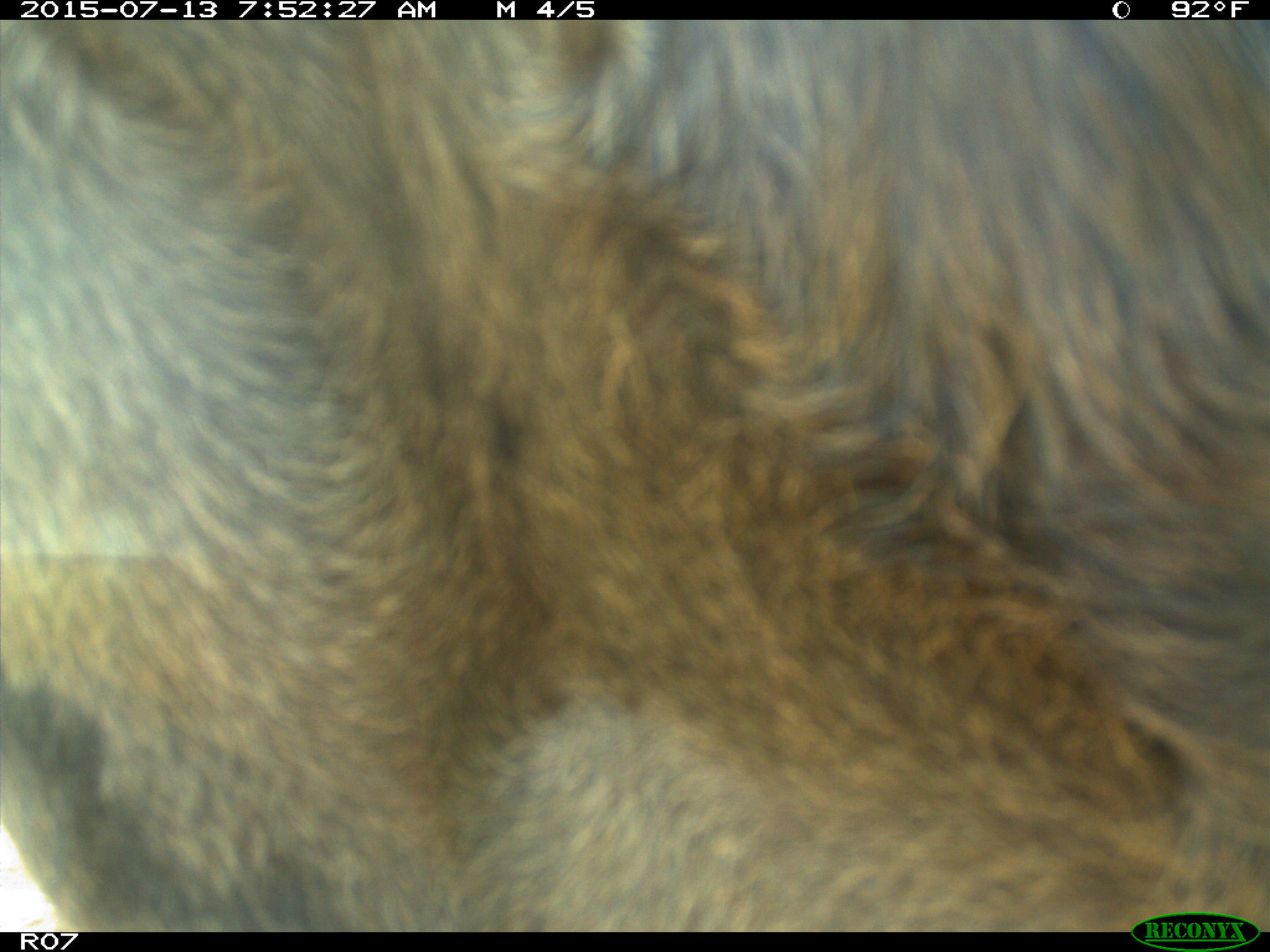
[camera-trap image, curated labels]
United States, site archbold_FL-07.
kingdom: Animalia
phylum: Chordata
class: Mammalia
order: Artiodactyla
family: Bovidae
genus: Bos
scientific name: Bos taurus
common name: domestic cow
Bos taurus (domestic cow).